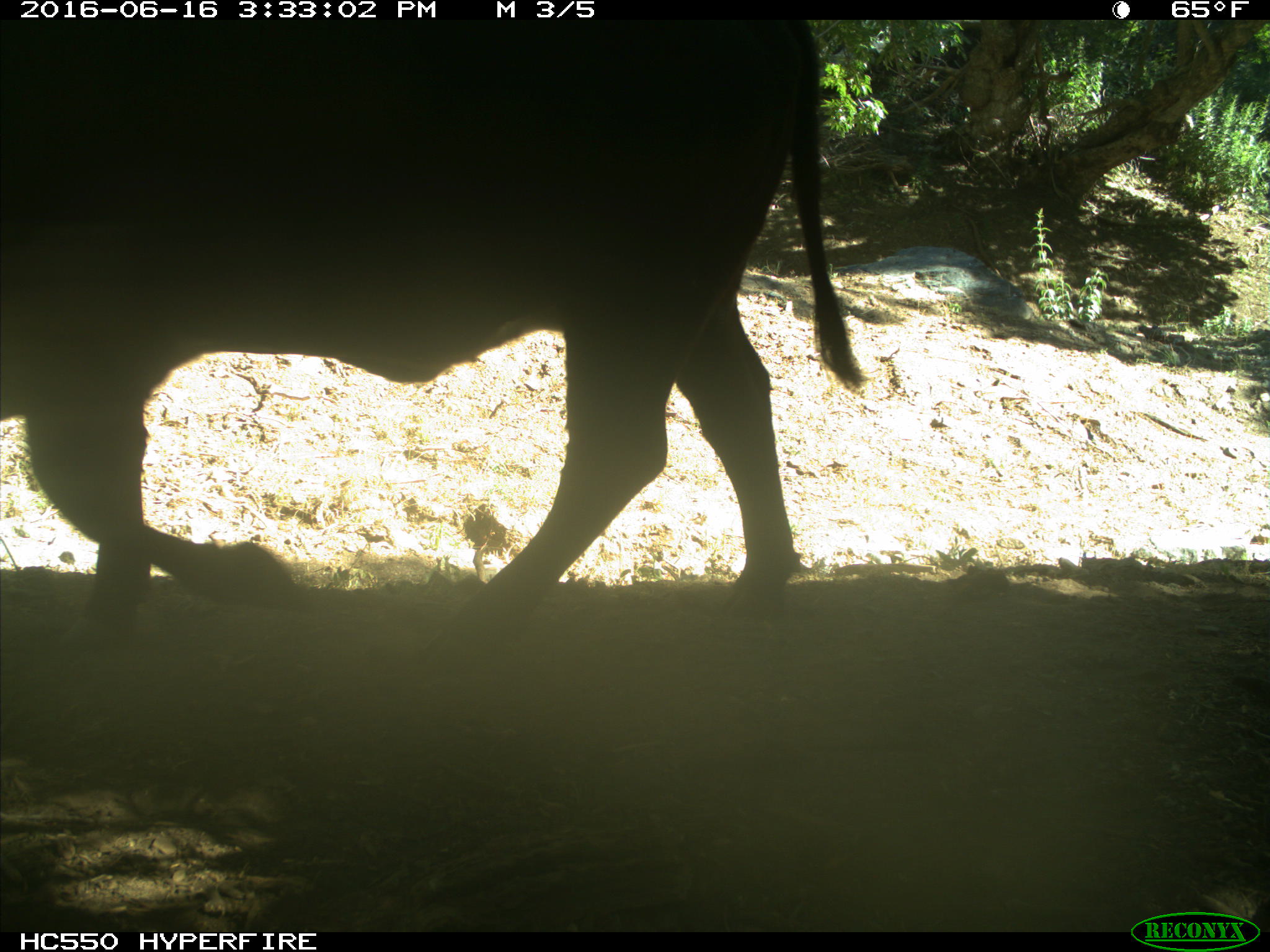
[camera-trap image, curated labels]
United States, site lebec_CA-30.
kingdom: Animalia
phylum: Chordata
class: Mammalia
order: Artiodactyla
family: Bovidae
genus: Bos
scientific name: Bos taurus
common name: domestic cow